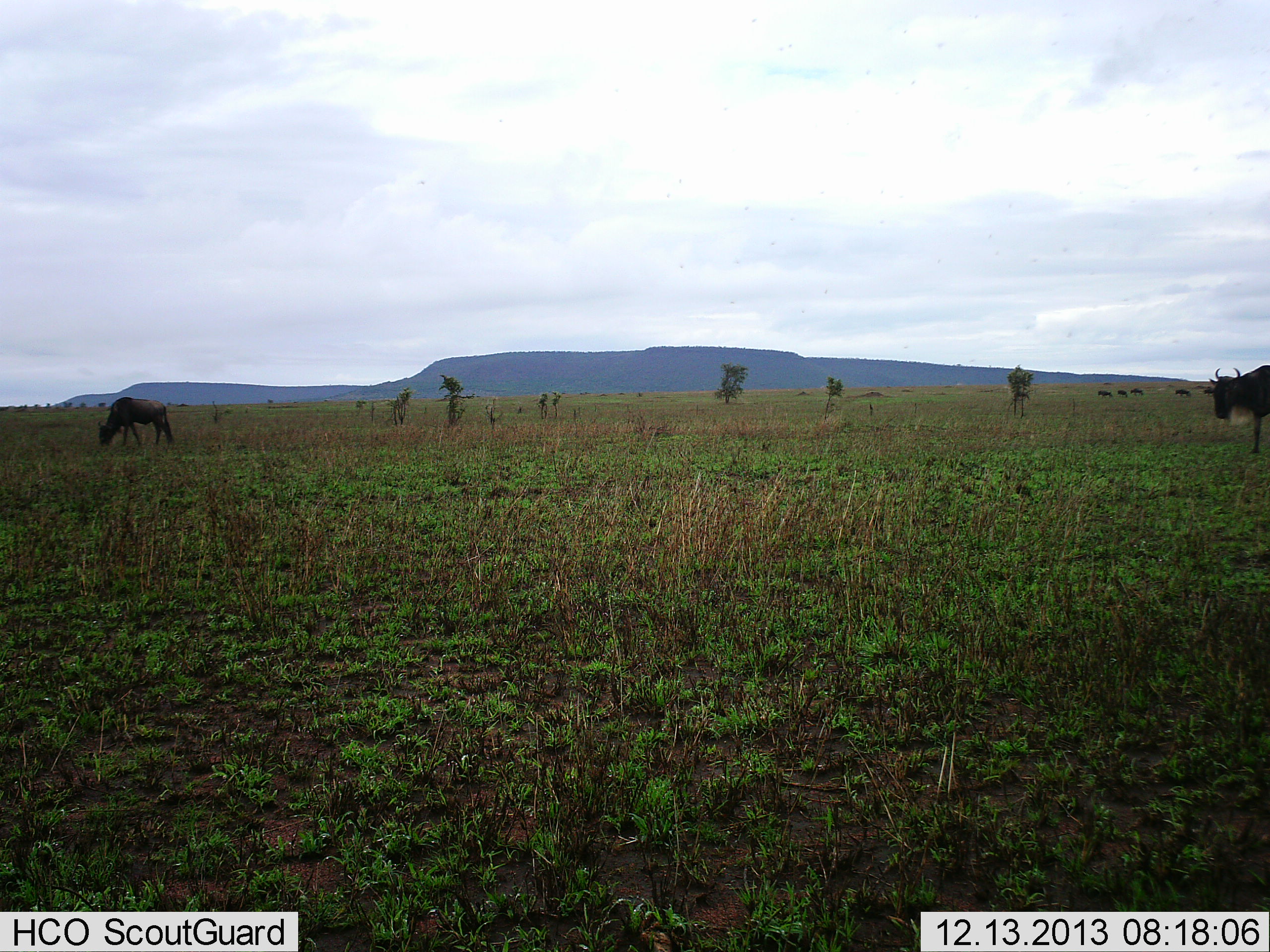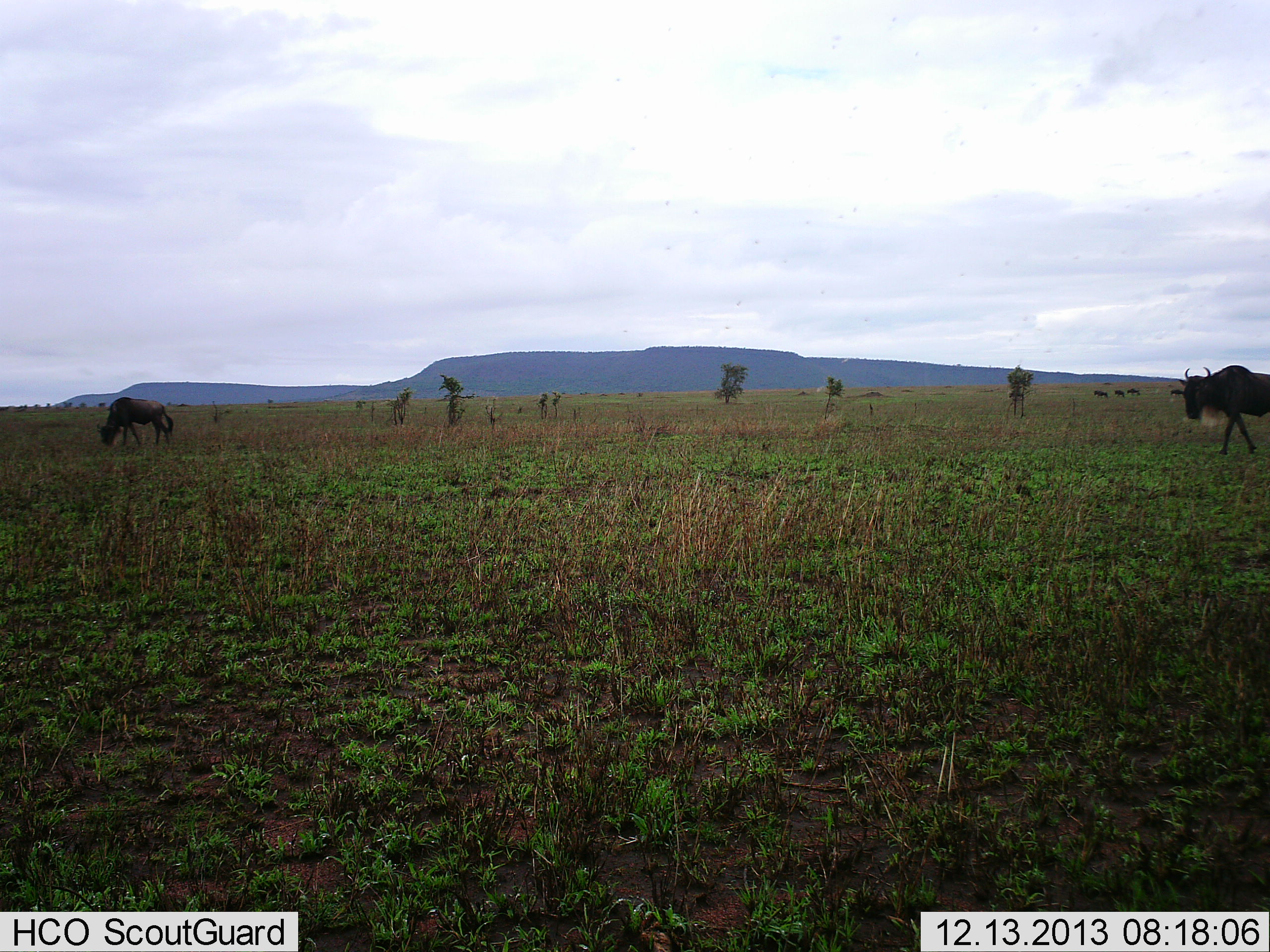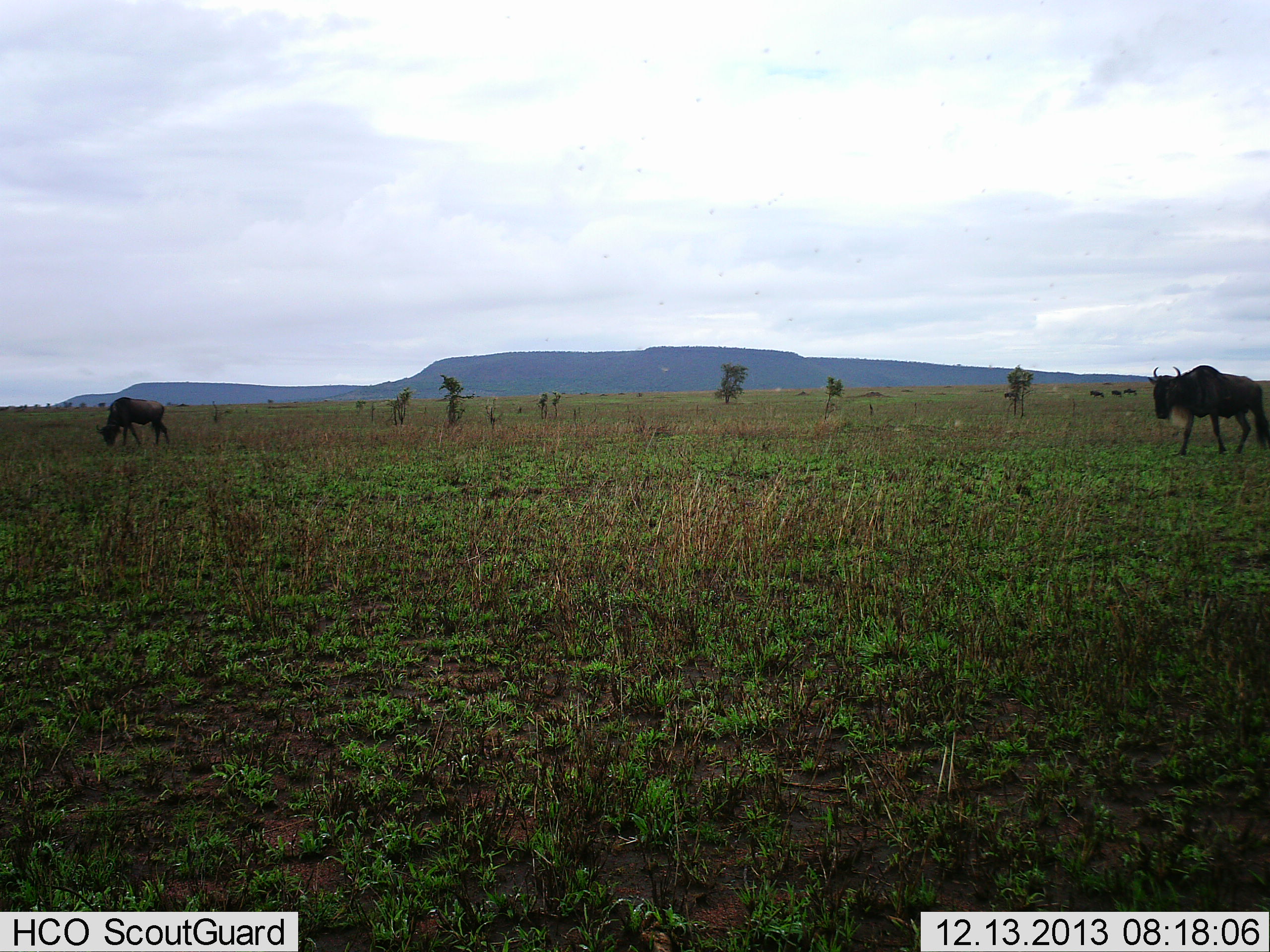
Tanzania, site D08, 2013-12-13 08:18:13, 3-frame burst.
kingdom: Animalia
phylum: Chordata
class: Mammalia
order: Artiodactyla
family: Bovidae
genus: Connochaetes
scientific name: Connochaetes taurinus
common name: blue wildebeest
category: wildebeest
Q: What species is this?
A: Wildebeest (blue wildebeest) (Connochaetes taurinus).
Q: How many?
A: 6.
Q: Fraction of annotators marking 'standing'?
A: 30%.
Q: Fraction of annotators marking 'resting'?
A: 0%.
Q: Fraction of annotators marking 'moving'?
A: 100%.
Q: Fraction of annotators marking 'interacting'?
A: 0%.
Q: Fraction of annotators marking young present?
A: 0%.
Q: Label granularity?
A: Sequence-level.